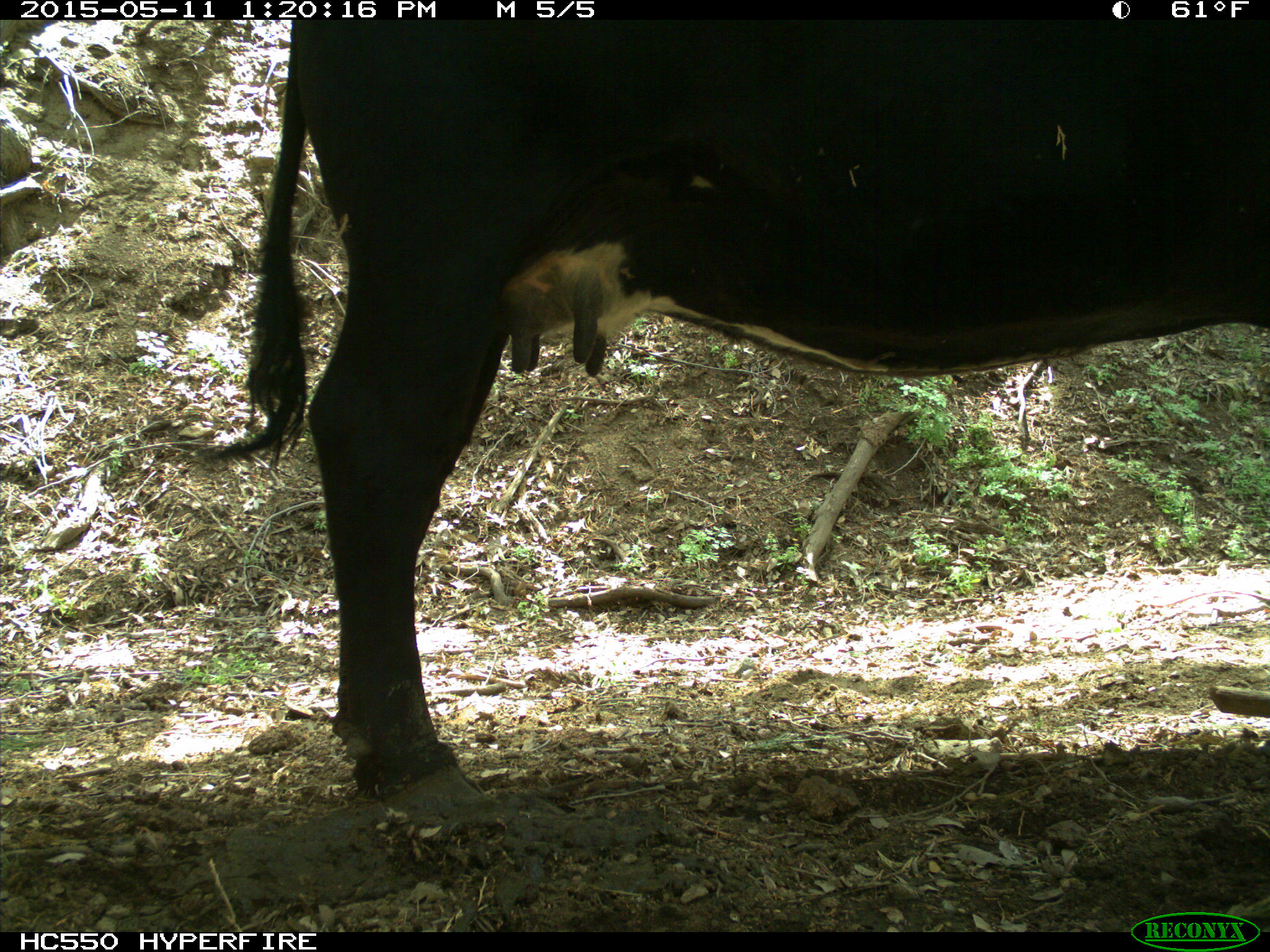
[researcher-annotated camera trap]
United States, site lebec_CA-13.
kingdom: Animalia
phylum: Chordata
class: Mammalia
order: Artiodactyla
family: Bovidae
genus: Bos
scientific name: Bos taurus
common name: domestic cow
Bos taurus (domestic cow).